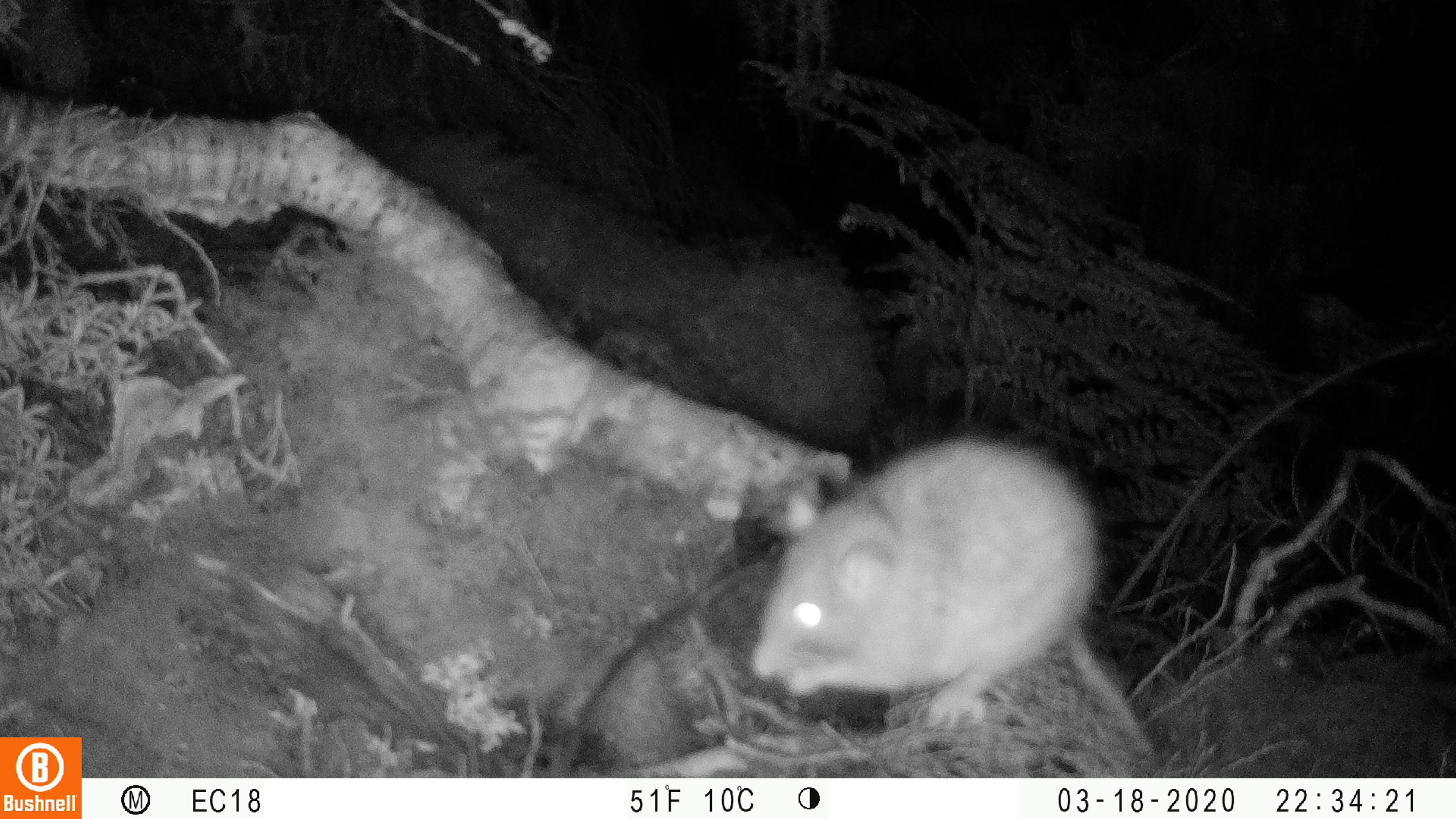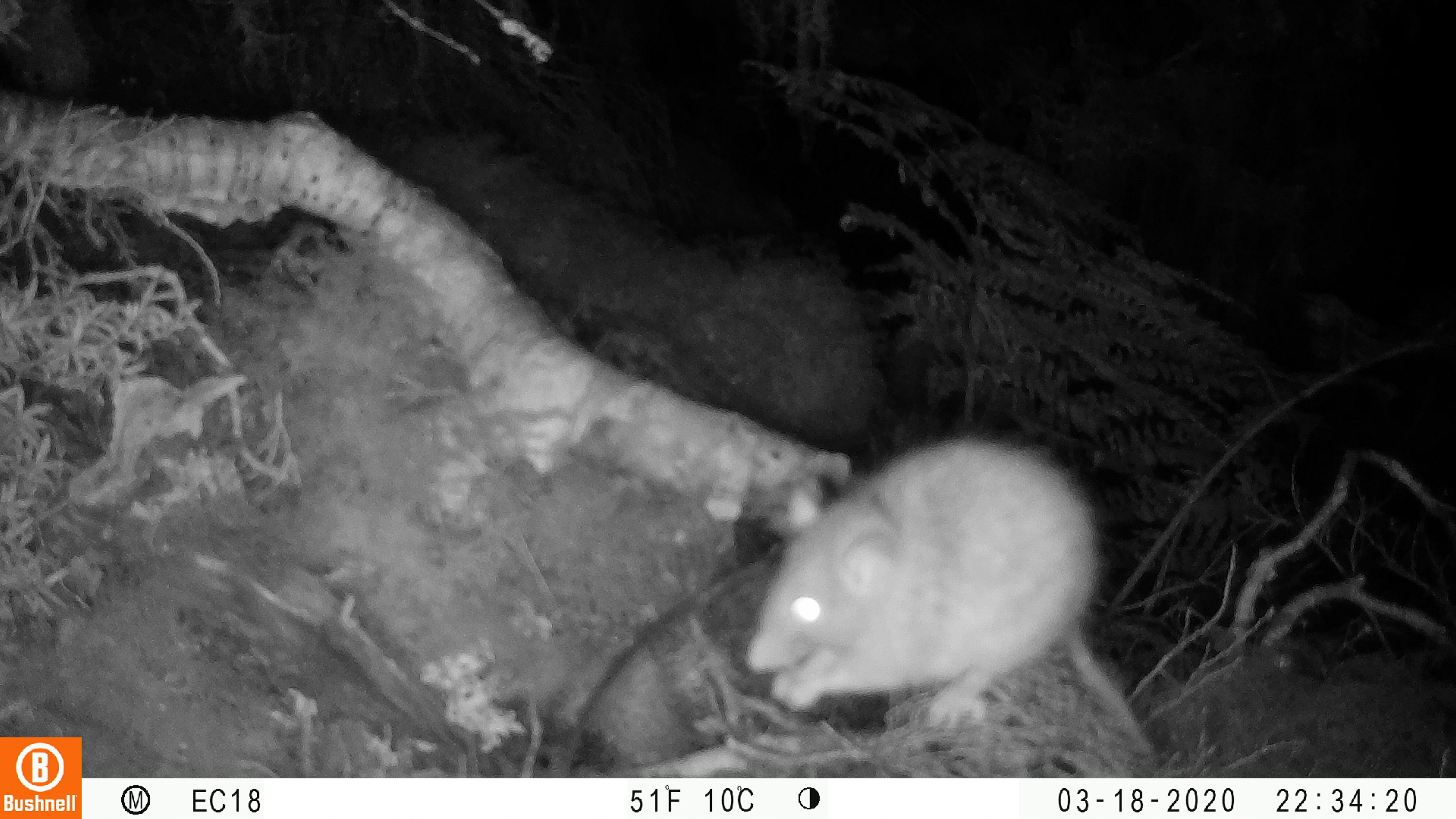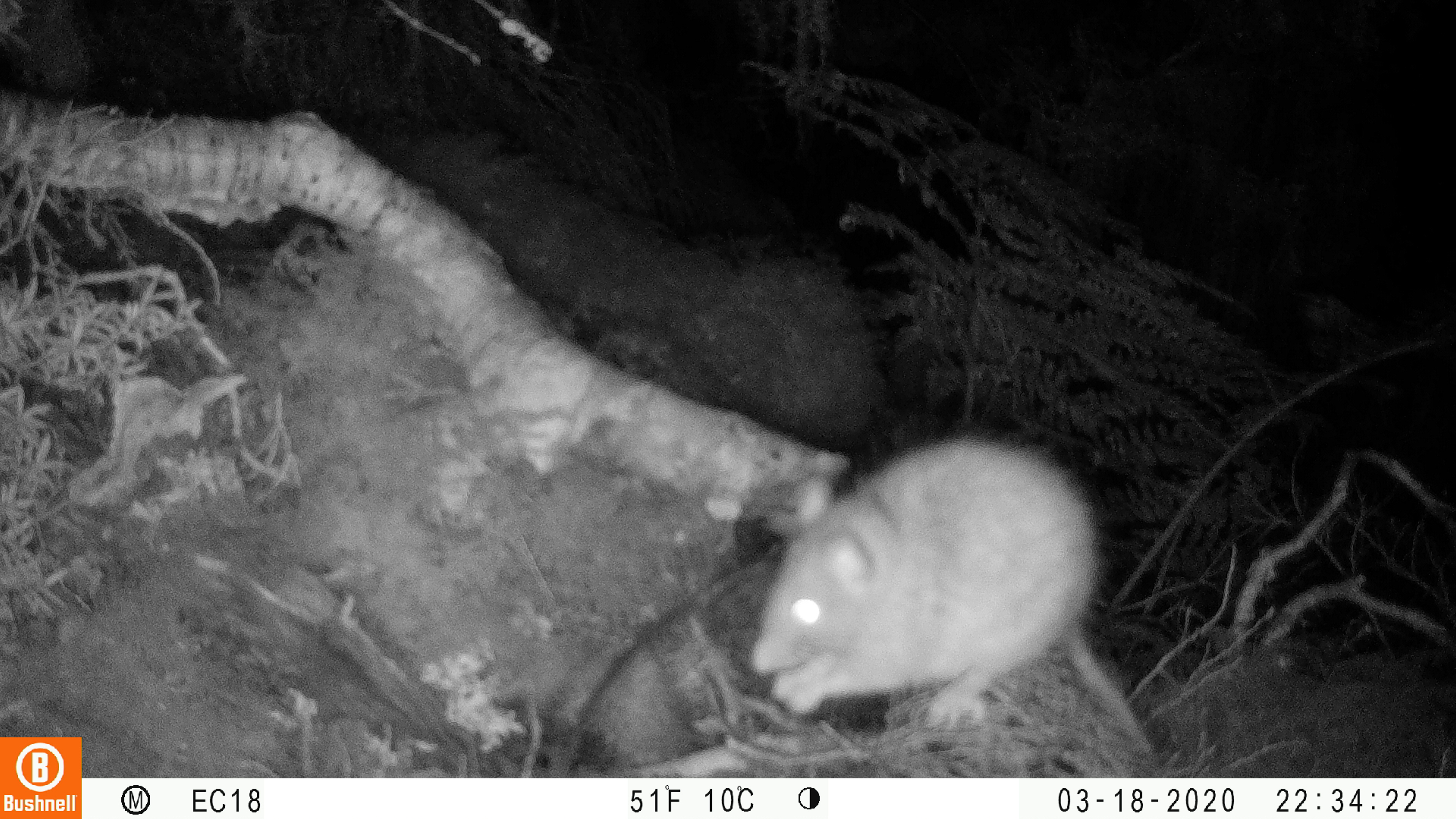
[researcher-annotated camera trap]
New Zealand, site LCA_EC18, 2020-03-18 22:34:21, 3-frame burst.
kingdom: Animalia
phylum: Chordata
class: Mammalia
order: Rodentia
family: Muridae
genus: Rattus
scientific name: Rattus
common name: rat